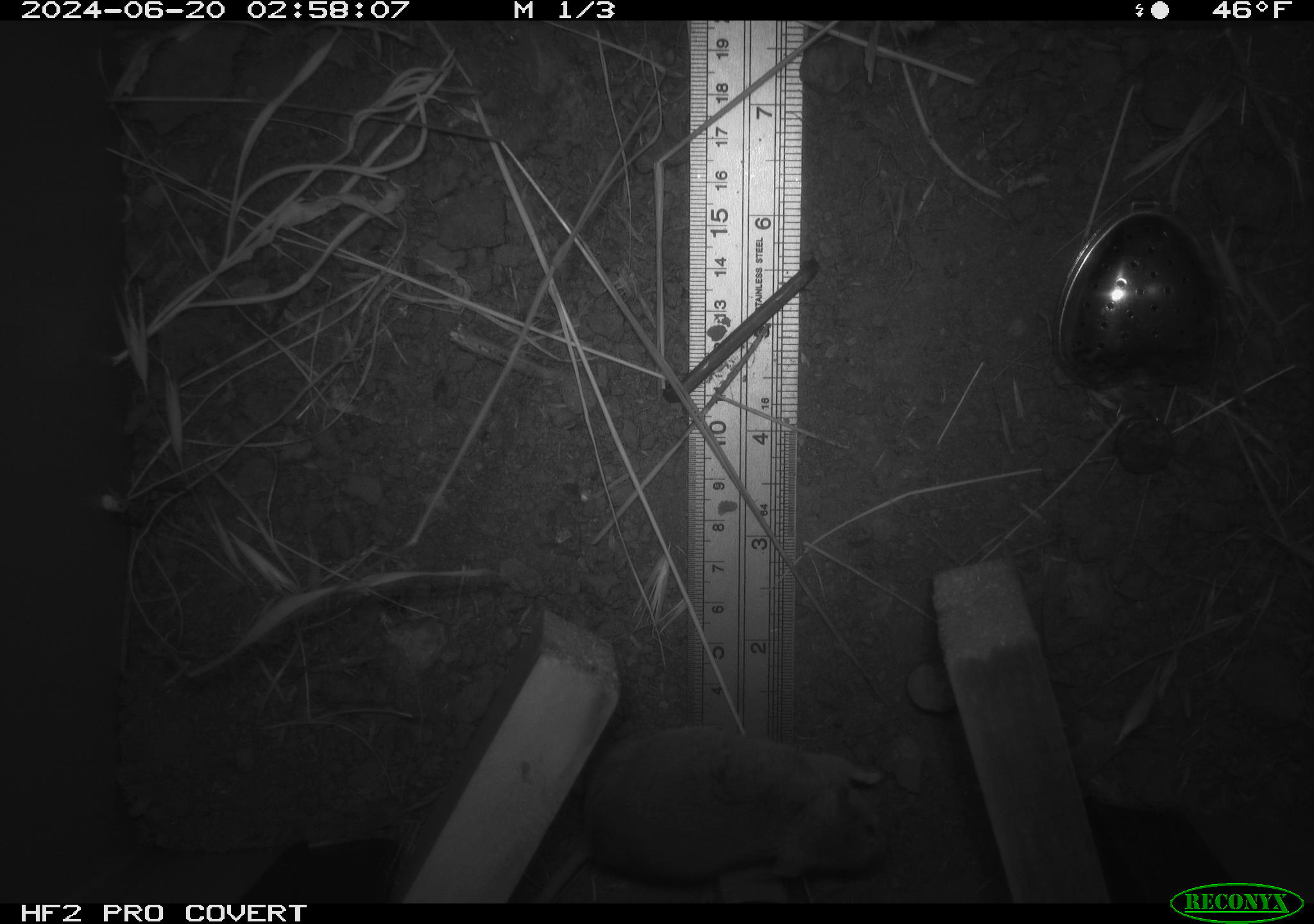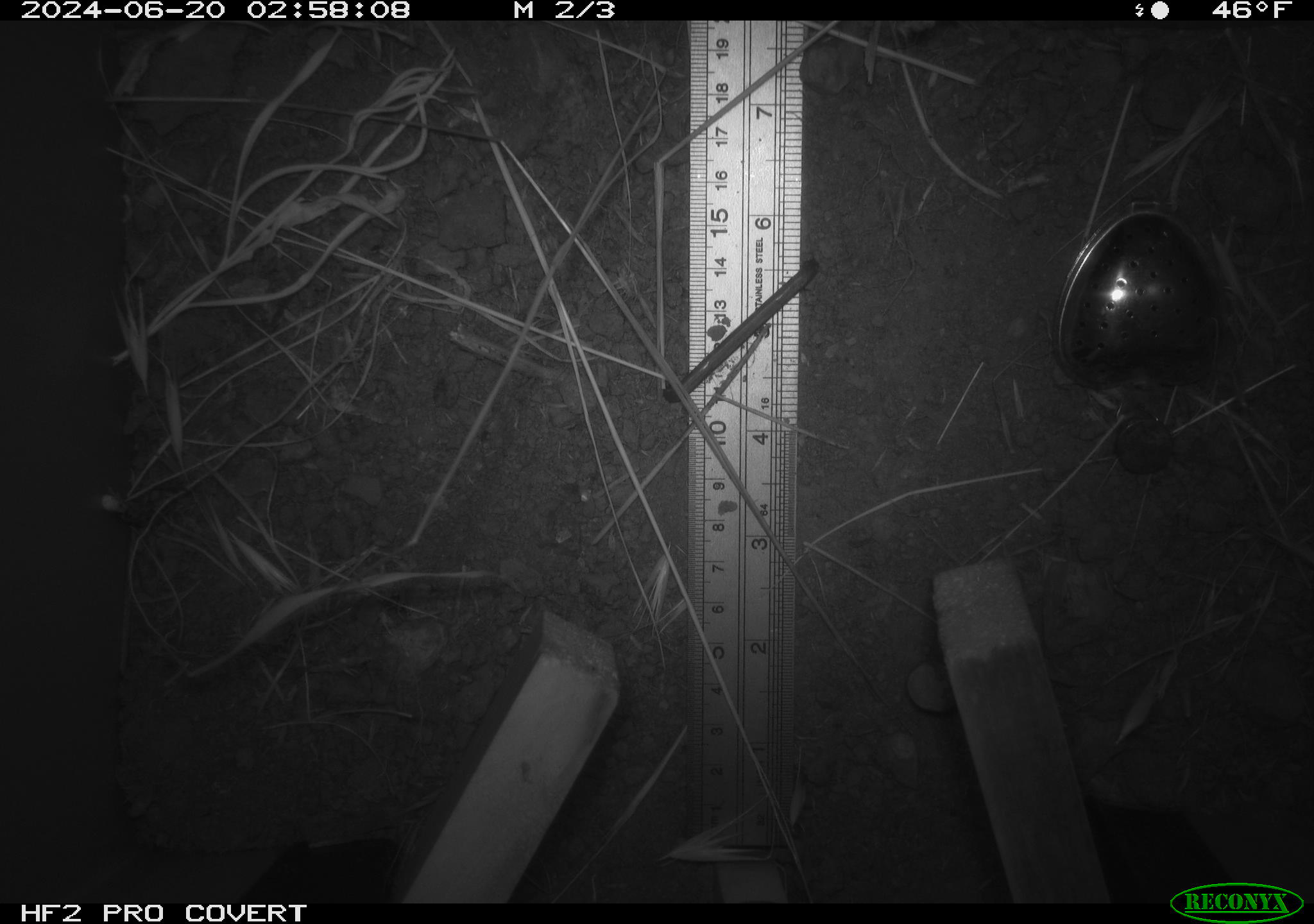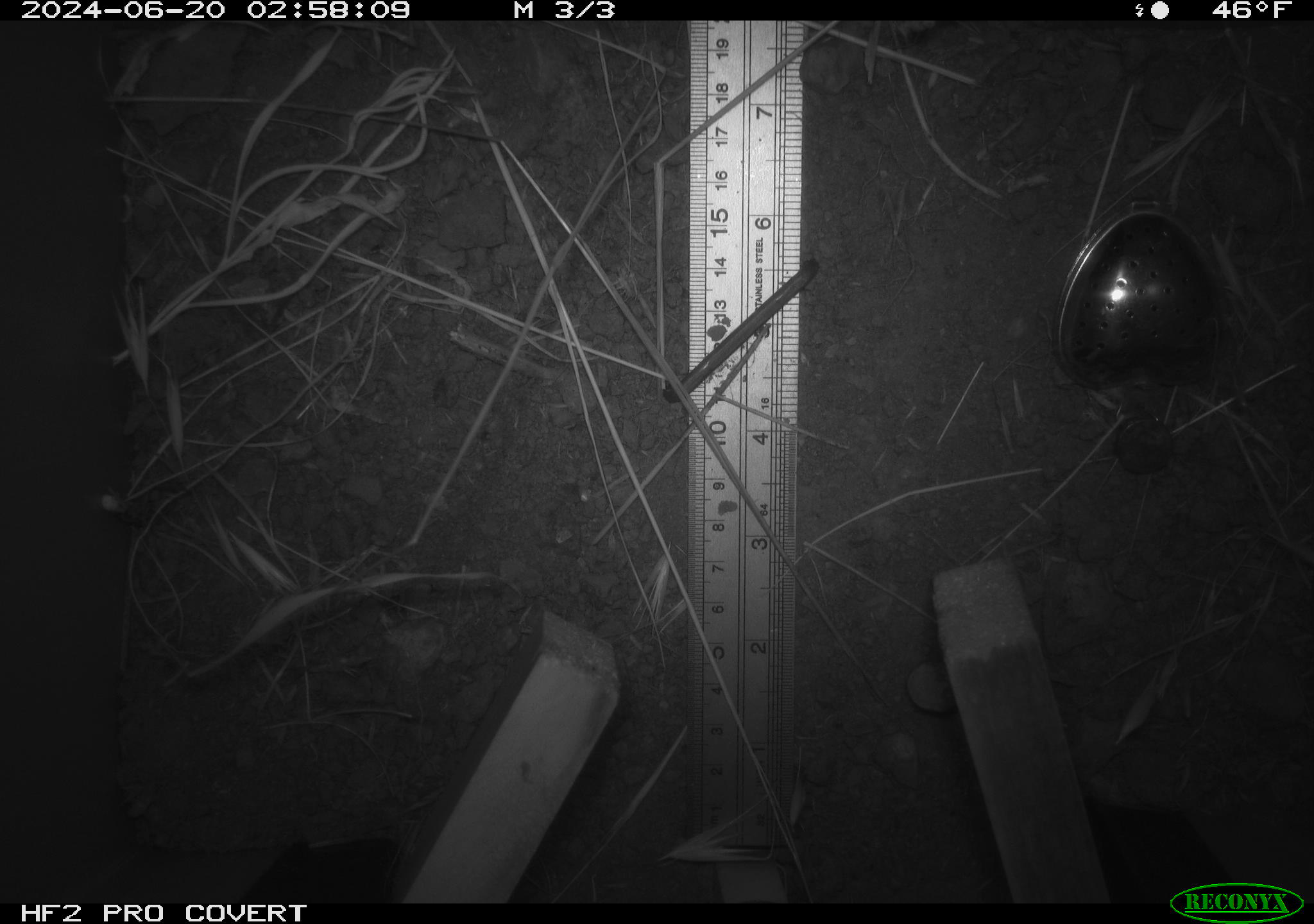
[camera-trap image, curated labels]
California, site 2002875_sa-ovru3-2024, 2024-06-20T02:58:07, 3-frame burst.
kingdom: Animalia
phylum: Chordata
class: Mammalia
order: Rodentia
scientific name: Rodentia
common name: mouse species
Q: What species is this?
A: Mouse species (Rodentia).